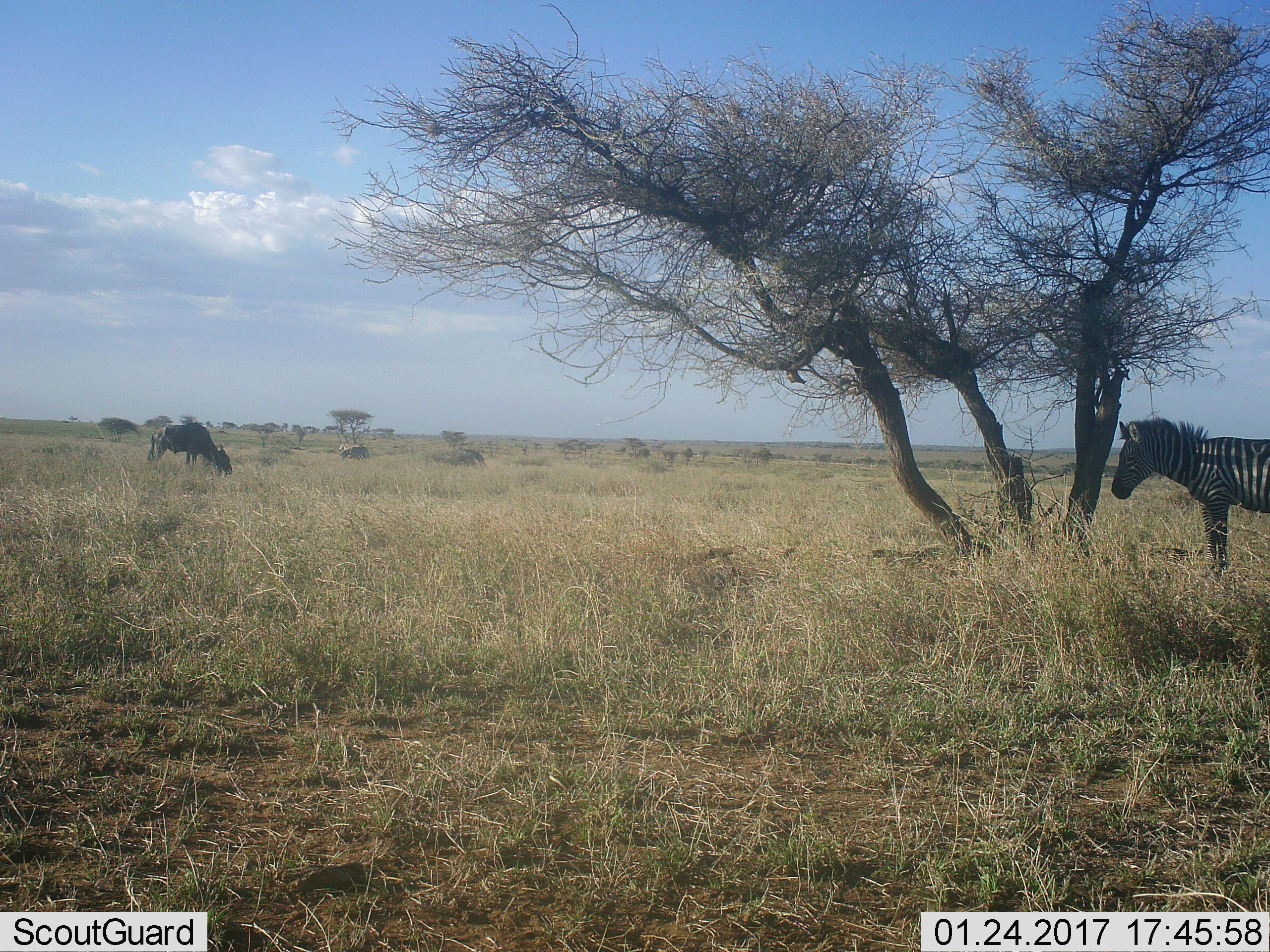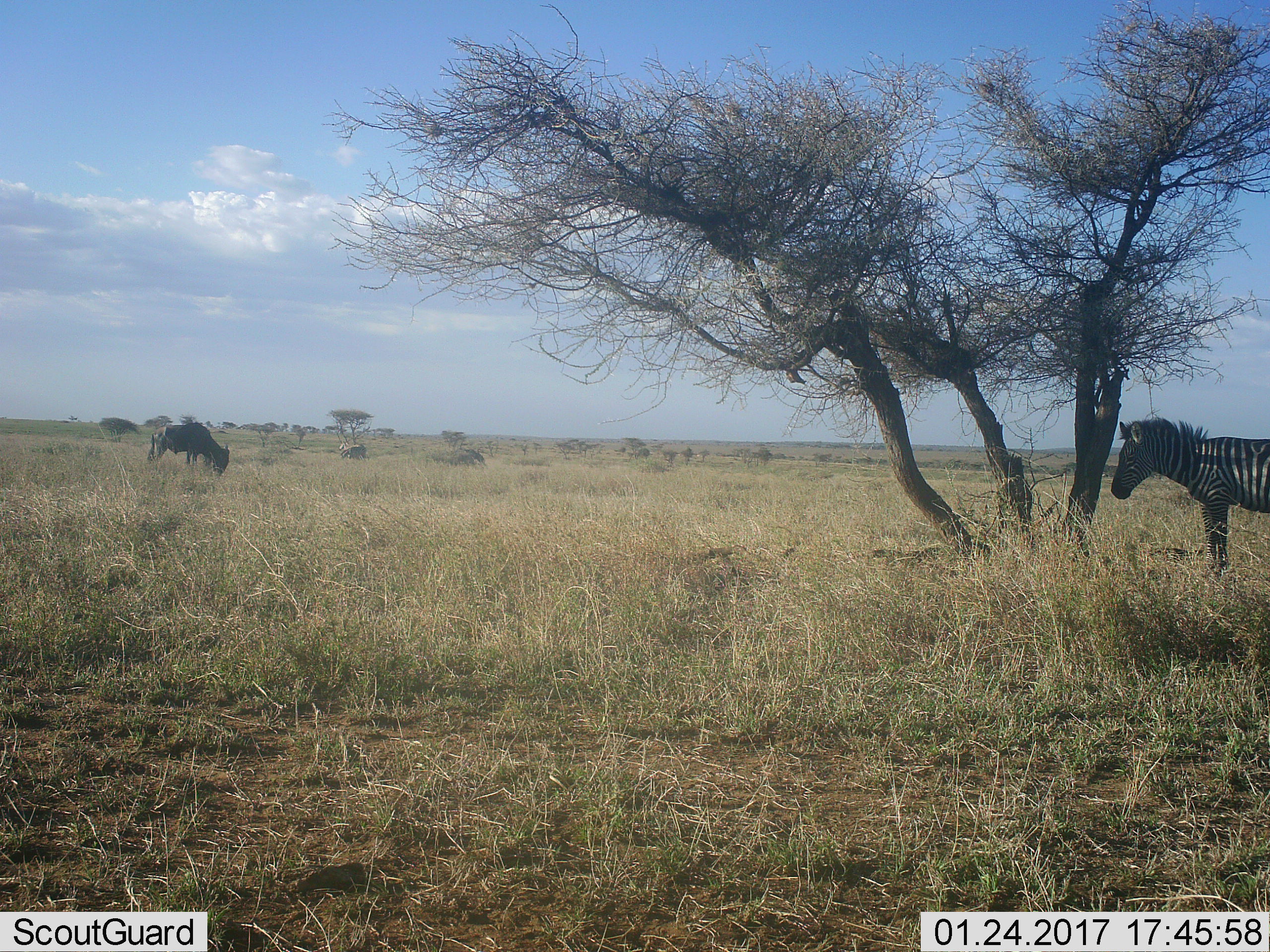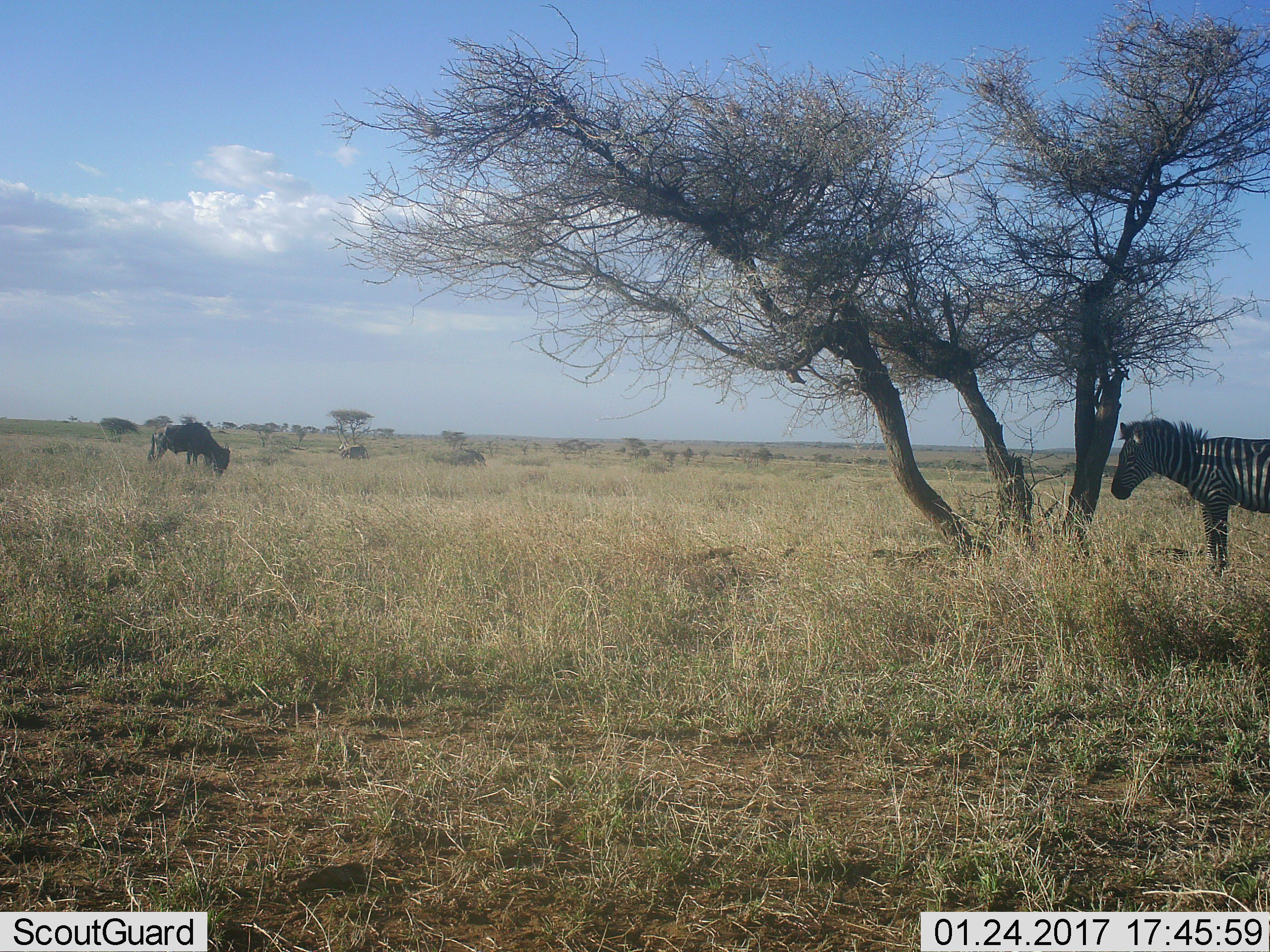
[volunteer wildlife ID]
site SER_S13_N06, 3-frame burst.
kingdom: Animalia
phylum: Chordata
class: Mammalia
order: Perissodactyla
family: Equidae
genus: Equus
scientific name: Equus quagga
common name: plains zebra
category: zebraplains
Zebraplains (plains zebra) (Equus quagga), count 1. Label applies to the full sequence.